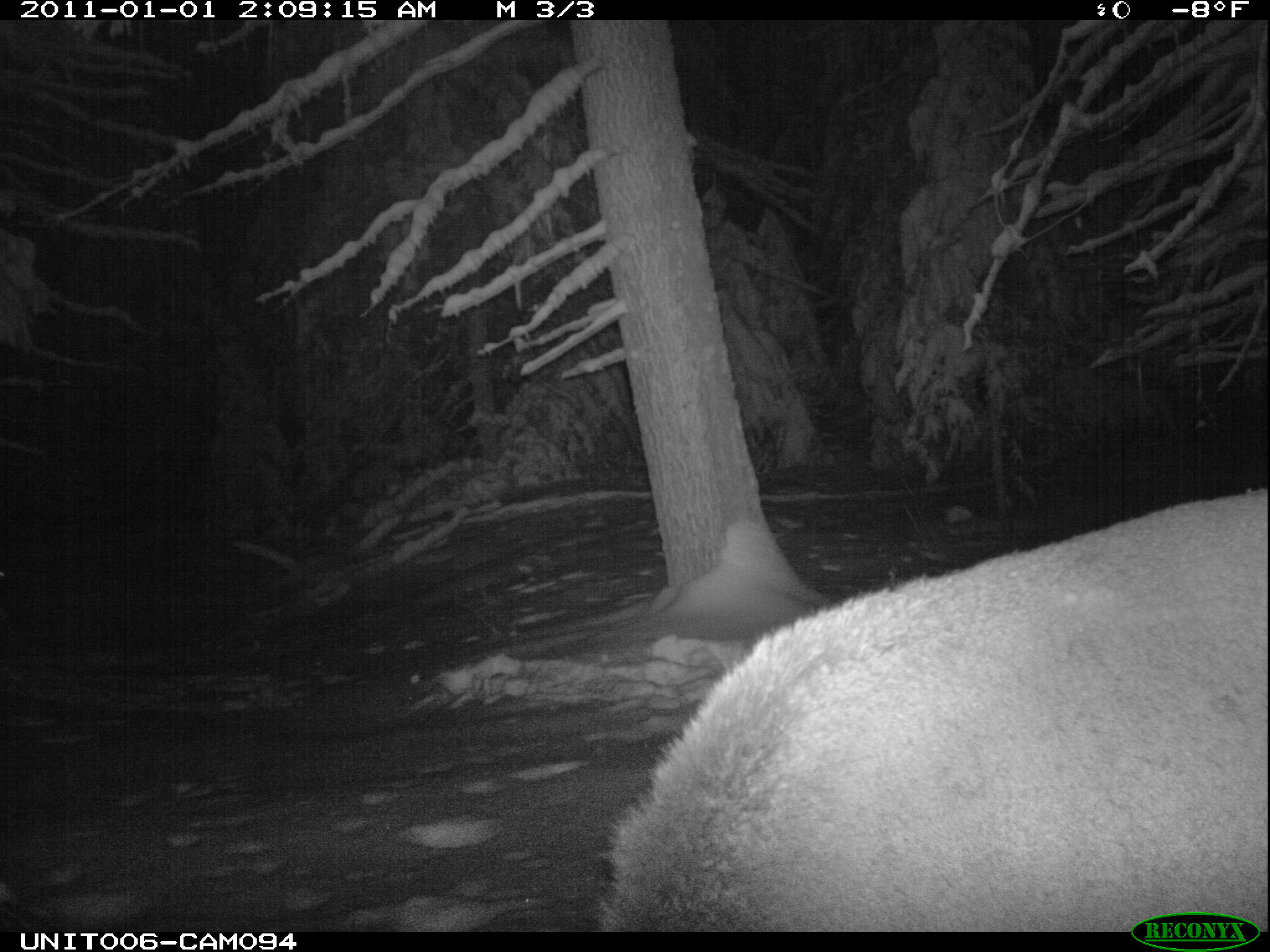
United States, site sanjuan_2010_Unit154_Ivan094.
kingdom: Animalia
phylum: Chordata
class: Mammalia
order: Artiodactyla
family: Cervidae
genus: Cervus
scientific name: Cervus elaphus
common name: red deer